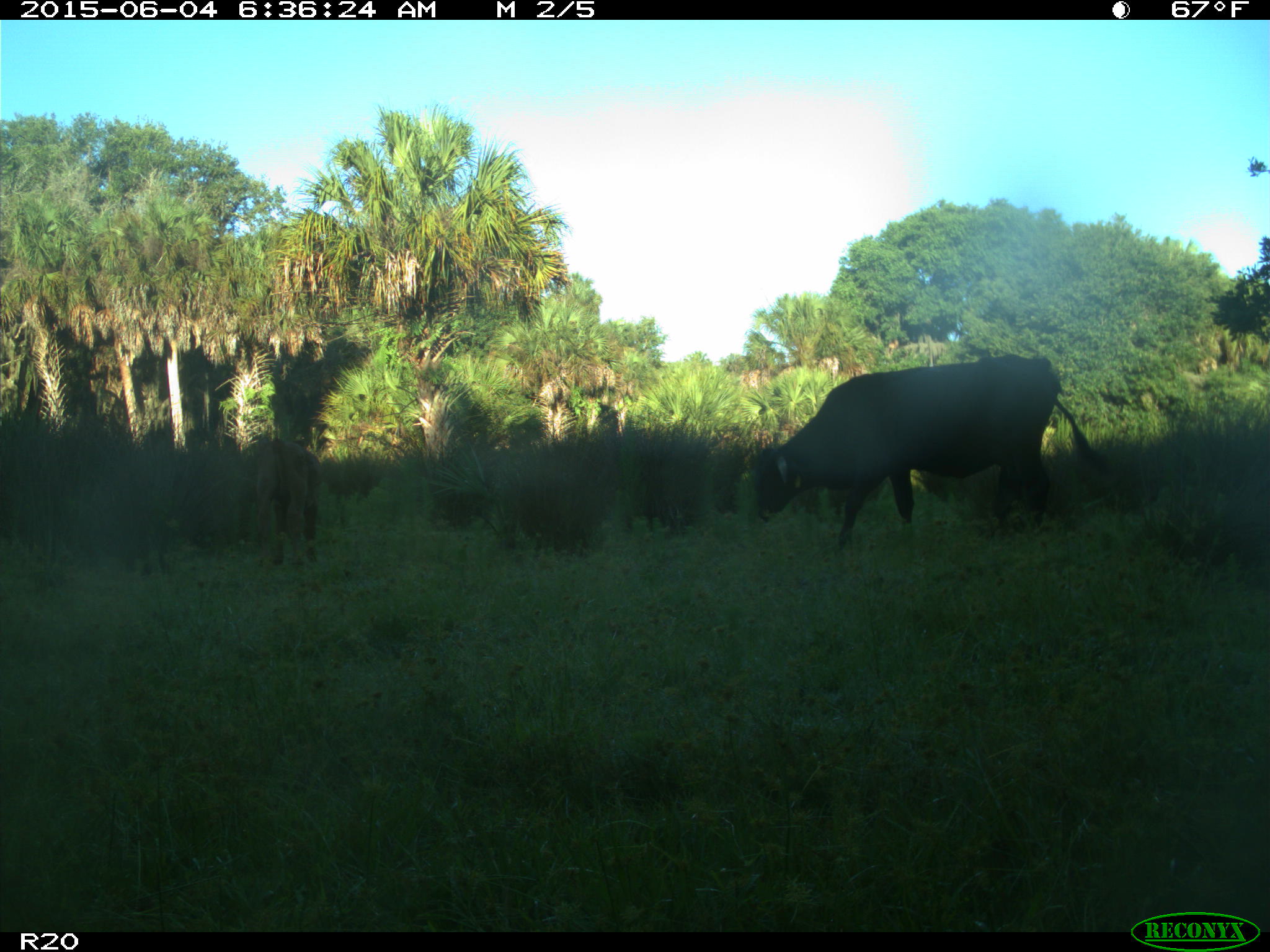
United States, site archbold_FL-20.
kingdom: Animalia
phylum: Chordata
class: Mammalia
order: Artiodactyla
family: Bovidae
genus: Bos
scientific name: Bos taurus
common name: domestic cow